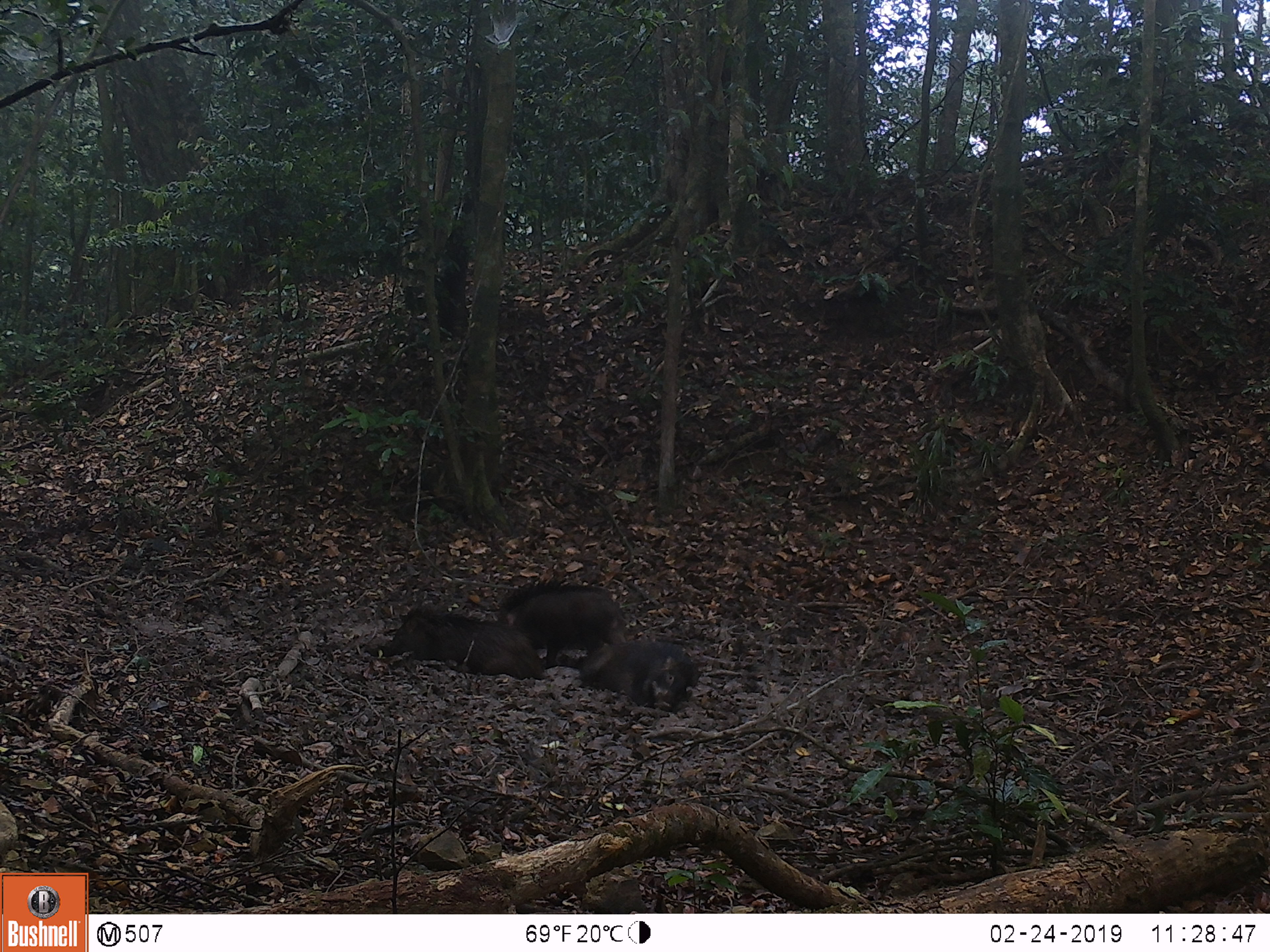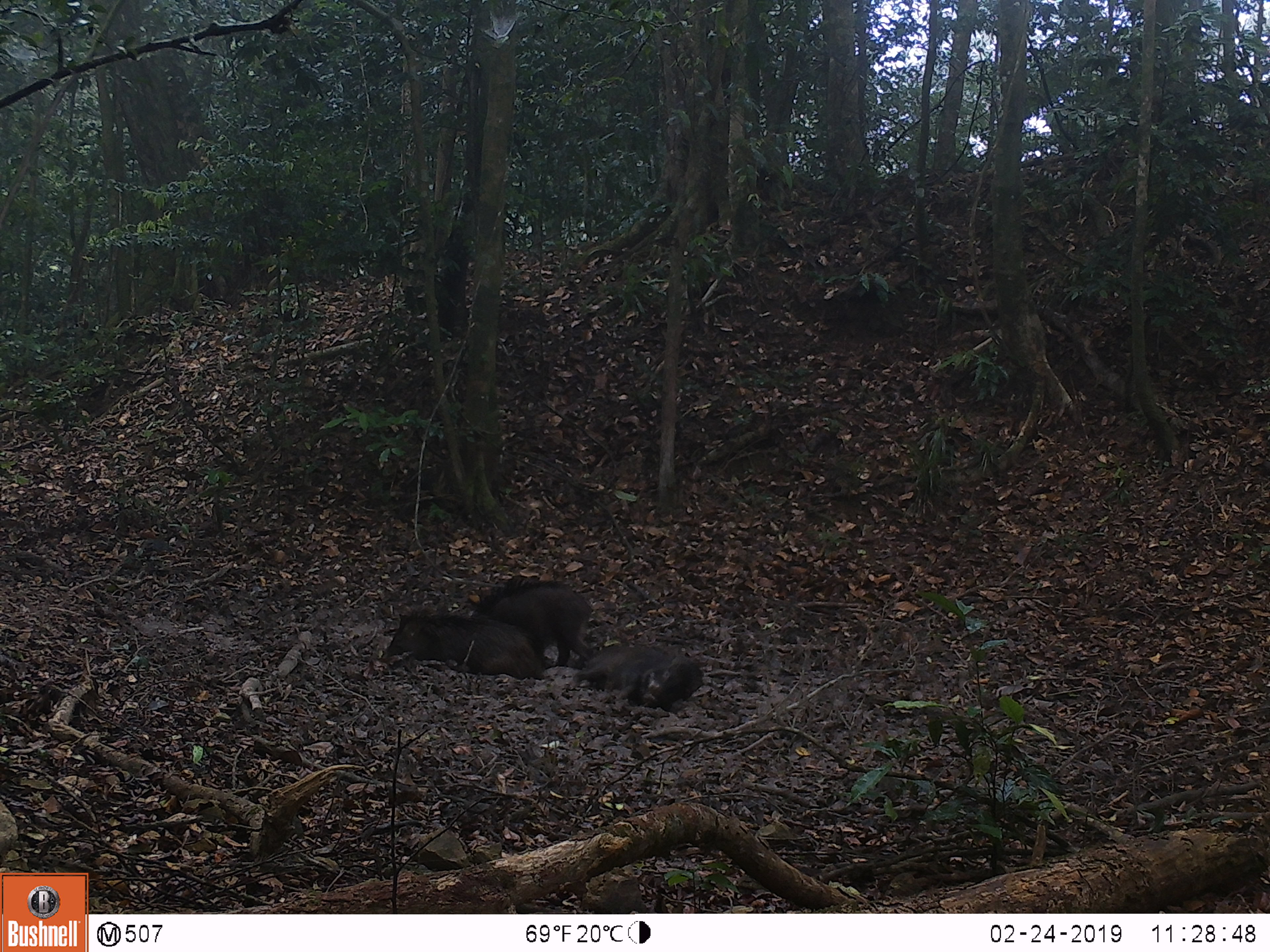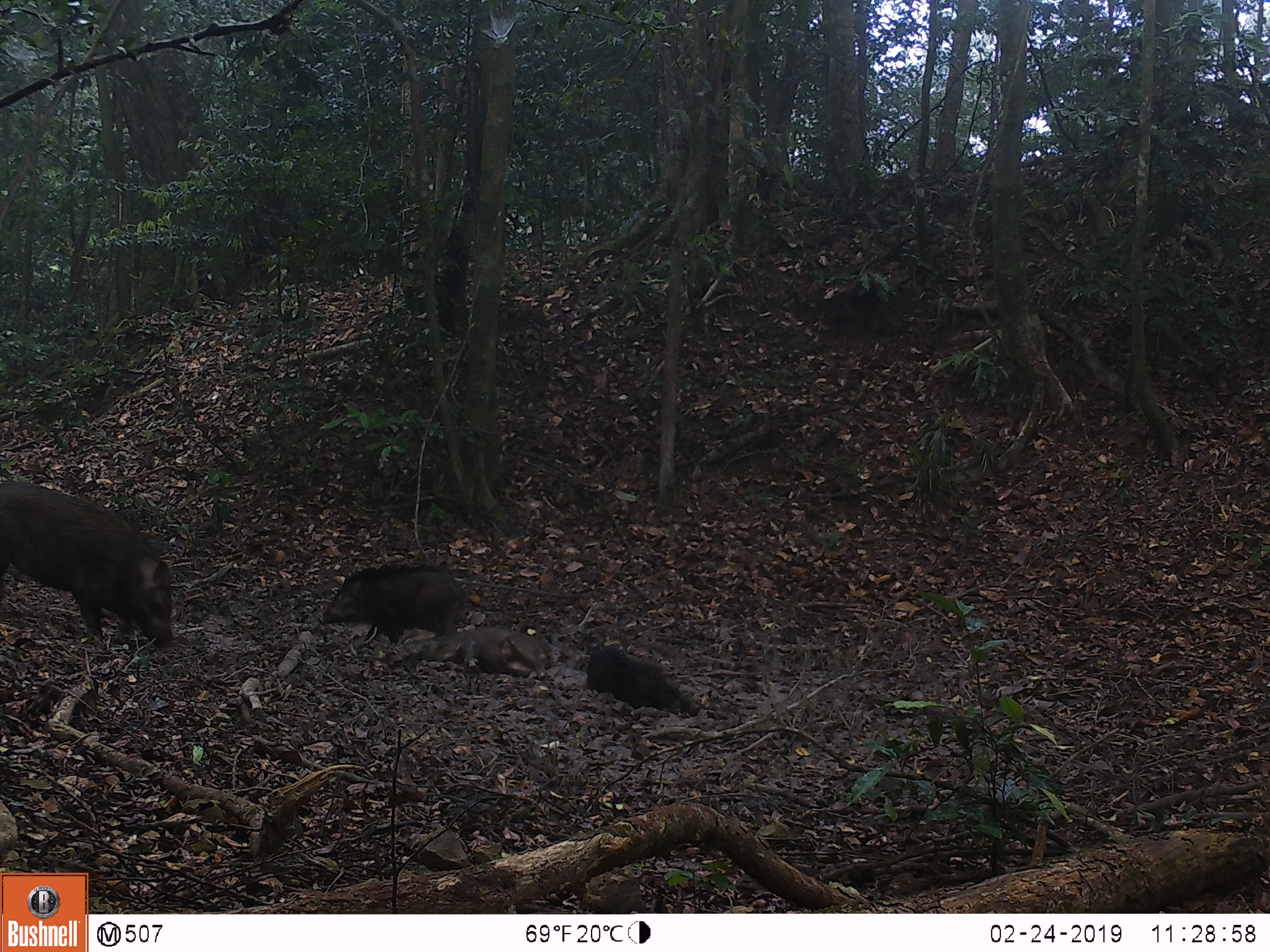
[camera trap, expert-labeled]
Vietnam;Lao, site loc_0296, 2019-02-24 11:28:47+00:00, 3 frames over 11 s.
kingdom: Animalia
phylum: Chordata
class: Mammalia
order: Artiodactyla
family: Suidae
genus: Sus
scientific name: Sus scrofa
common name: eurasian wild pig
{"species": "eurasian wild pig (Sus scrofa)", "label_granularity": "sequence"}